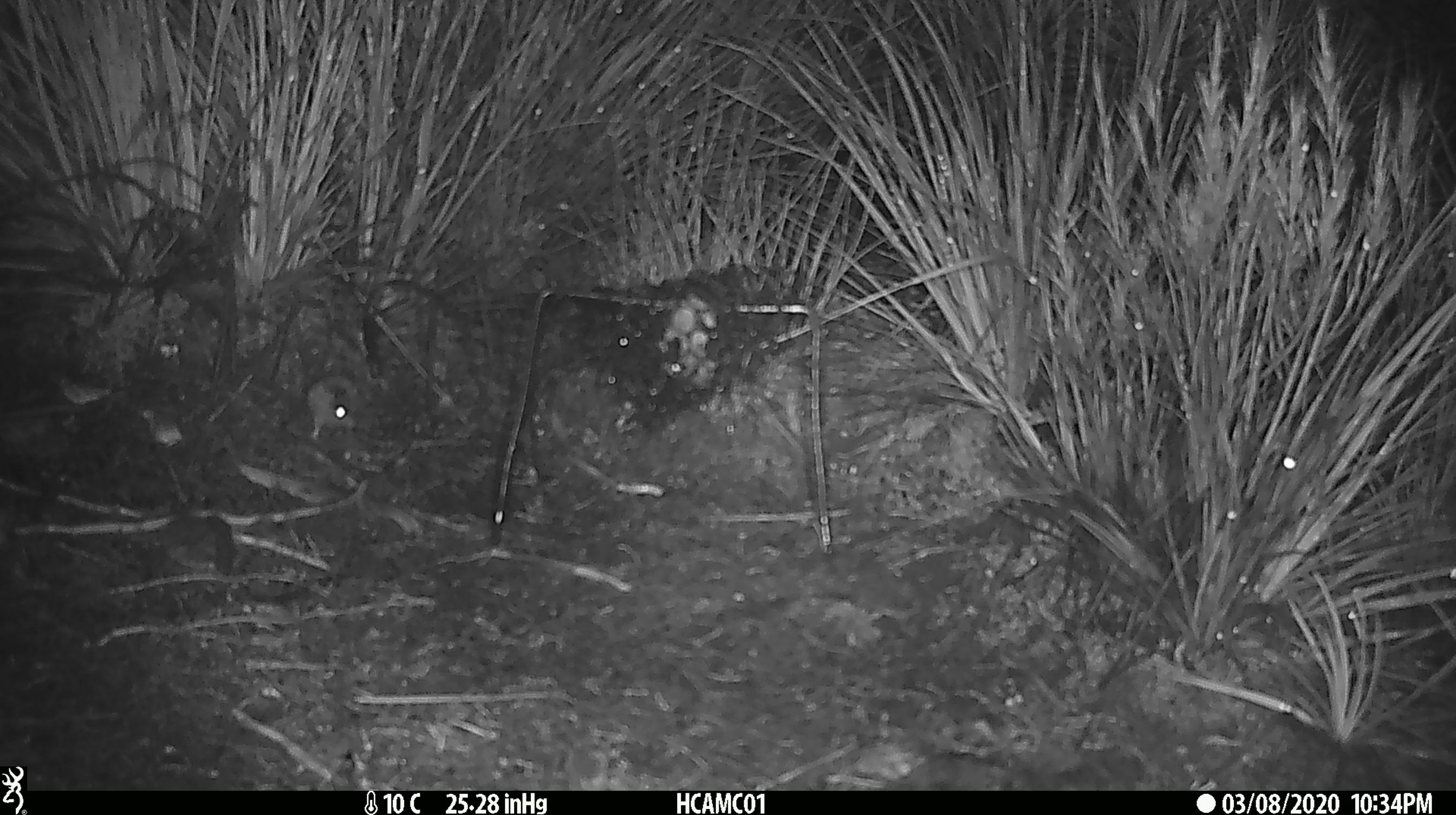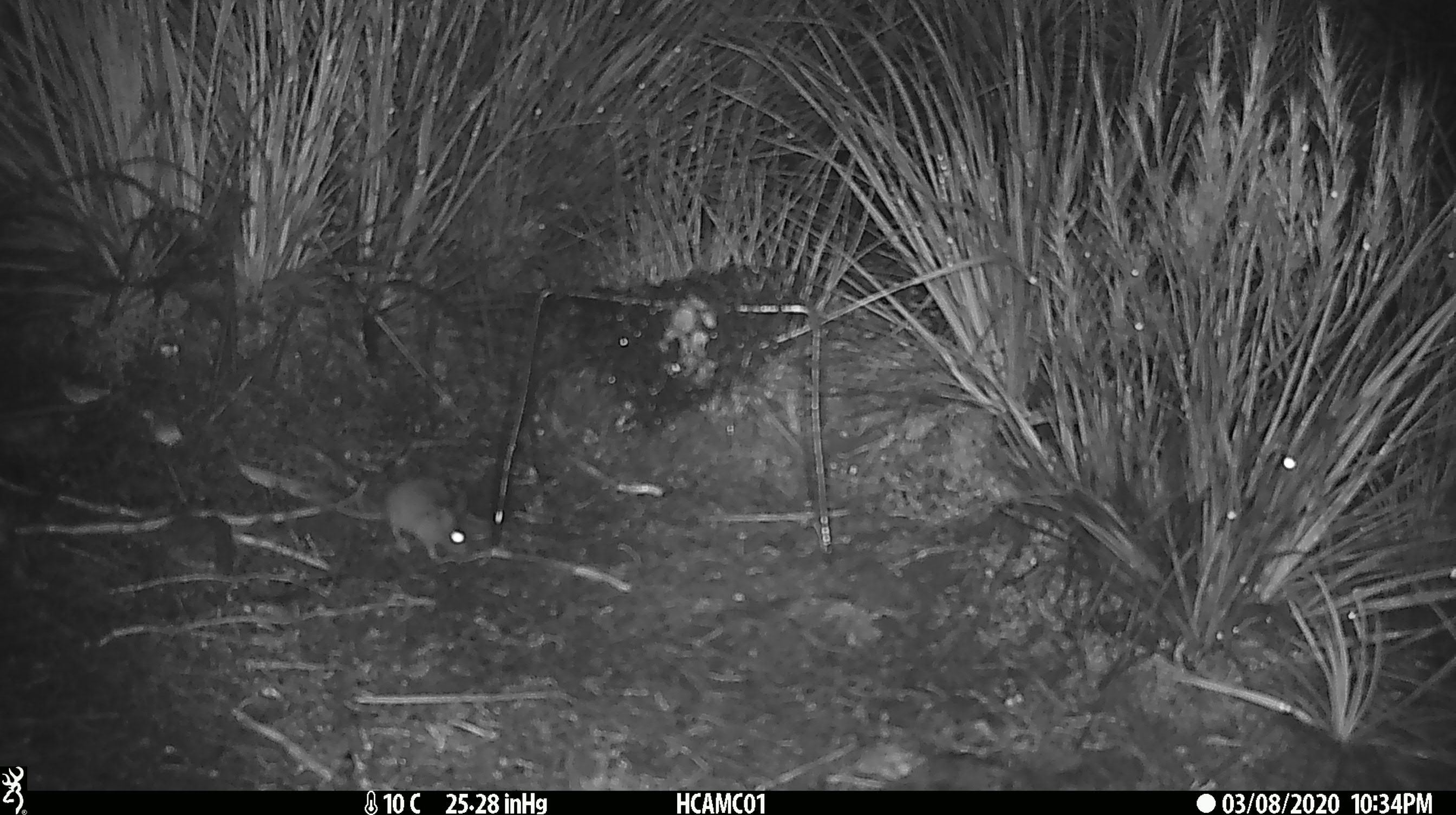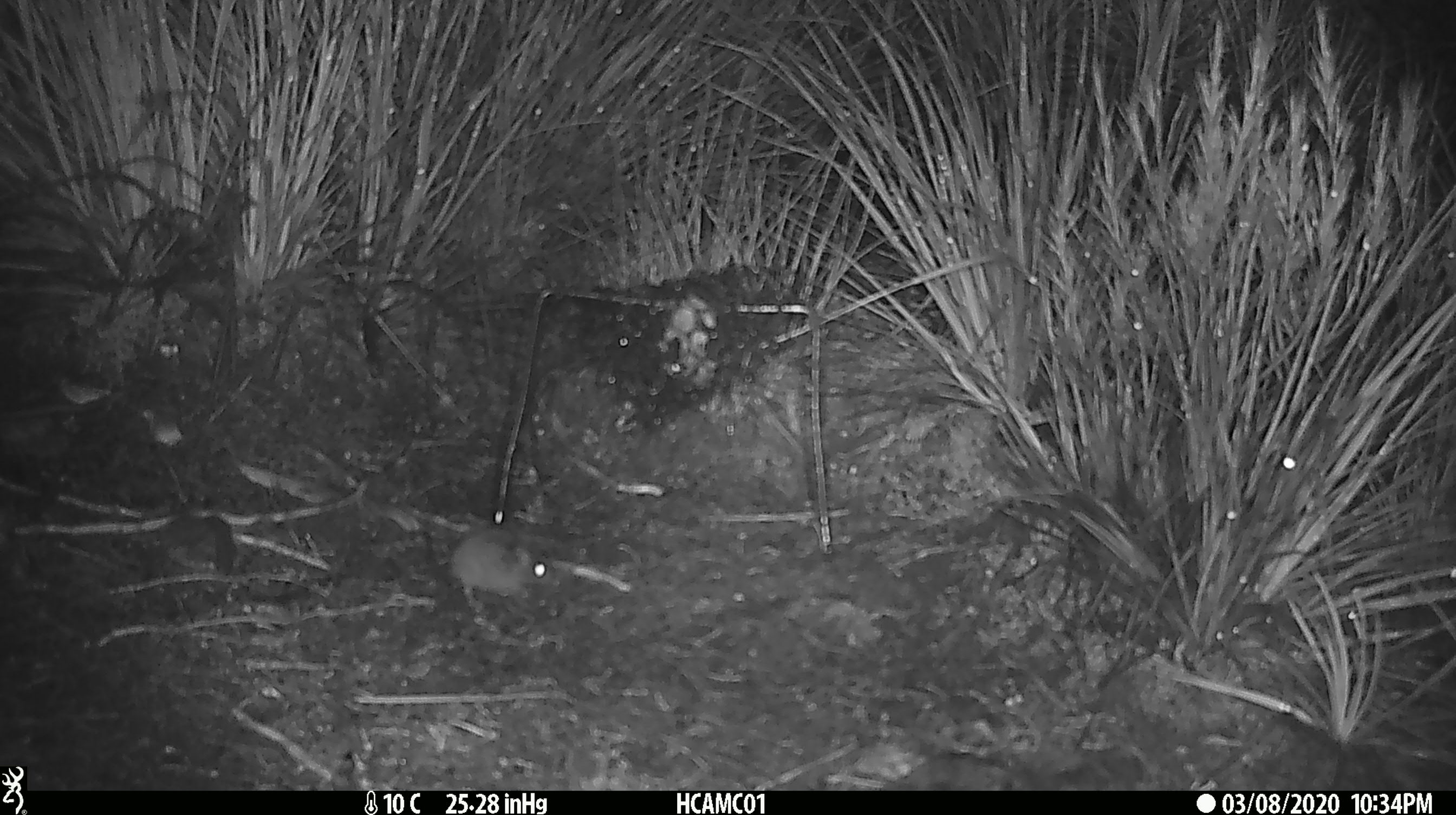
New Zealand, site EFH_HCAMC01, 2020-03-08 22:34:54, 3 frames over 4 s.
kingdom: Animalia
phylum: Chordata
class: Mammalia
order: Rodentia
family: Muridae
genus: Mus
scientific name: Mus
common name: mouse